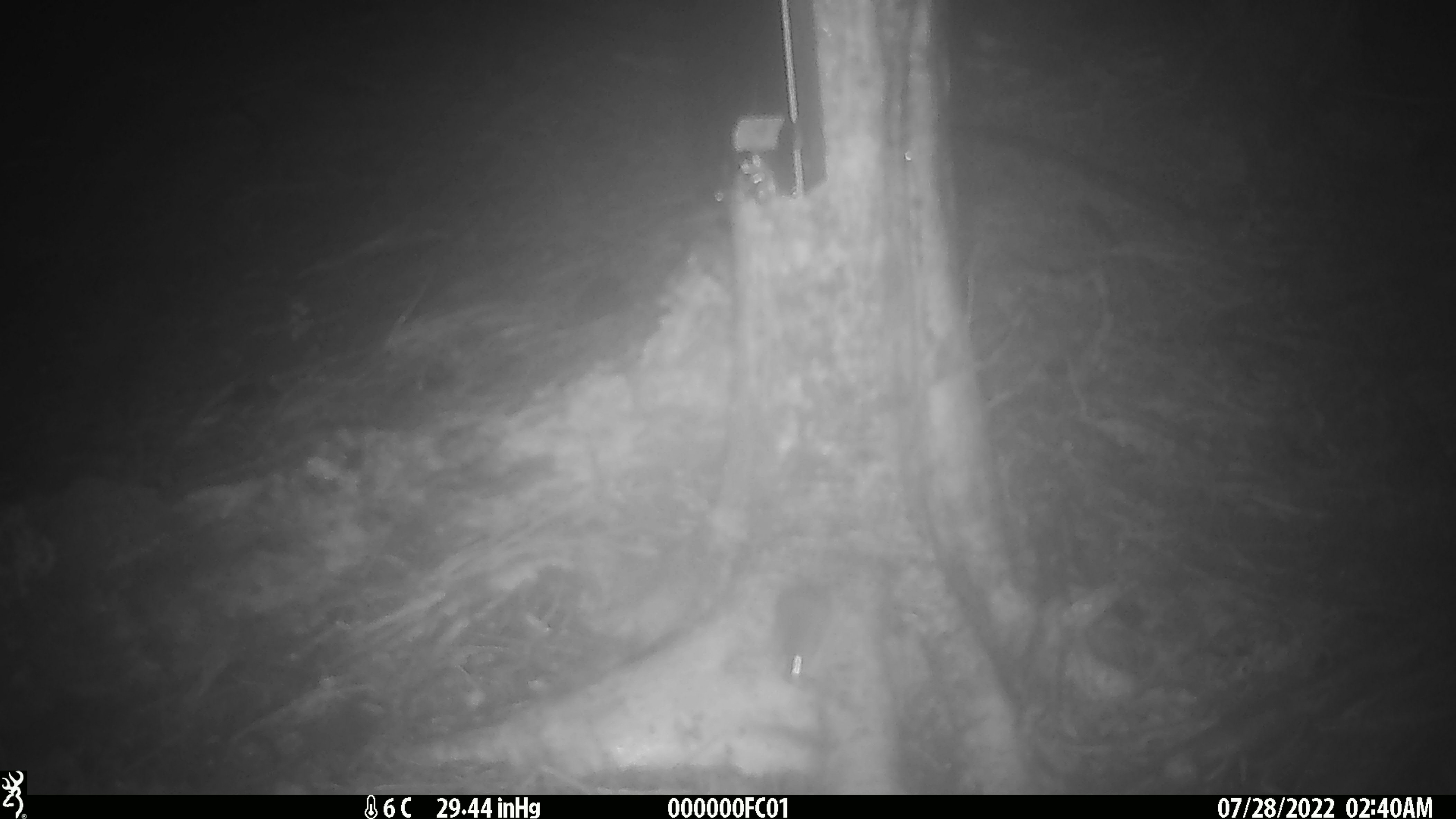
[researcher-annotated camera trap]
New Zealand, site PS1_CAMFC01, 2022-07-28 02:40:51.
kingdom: Animalia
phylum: Chordata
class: Mammalia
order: Rodentia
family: Muridae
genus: Mus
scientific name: Mus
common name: mouse